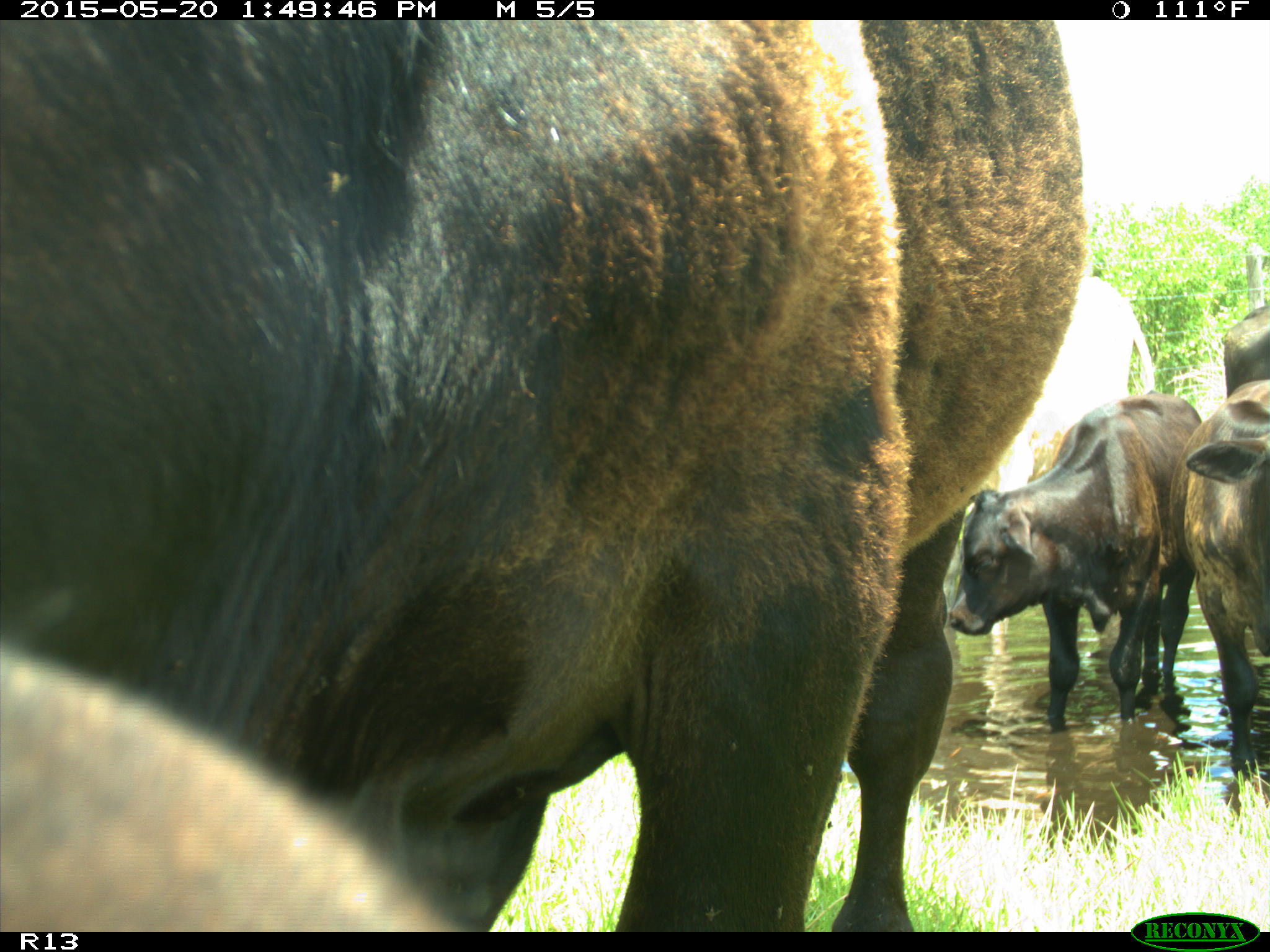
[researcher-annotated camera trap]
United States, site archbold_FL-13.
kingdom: Animalia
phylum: Chordata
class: Mammalia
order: Artiodactyla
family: Bovidae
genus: Bos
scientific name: Bos taurus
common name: domestic cow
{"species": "Bos taurus (domestic cow)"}